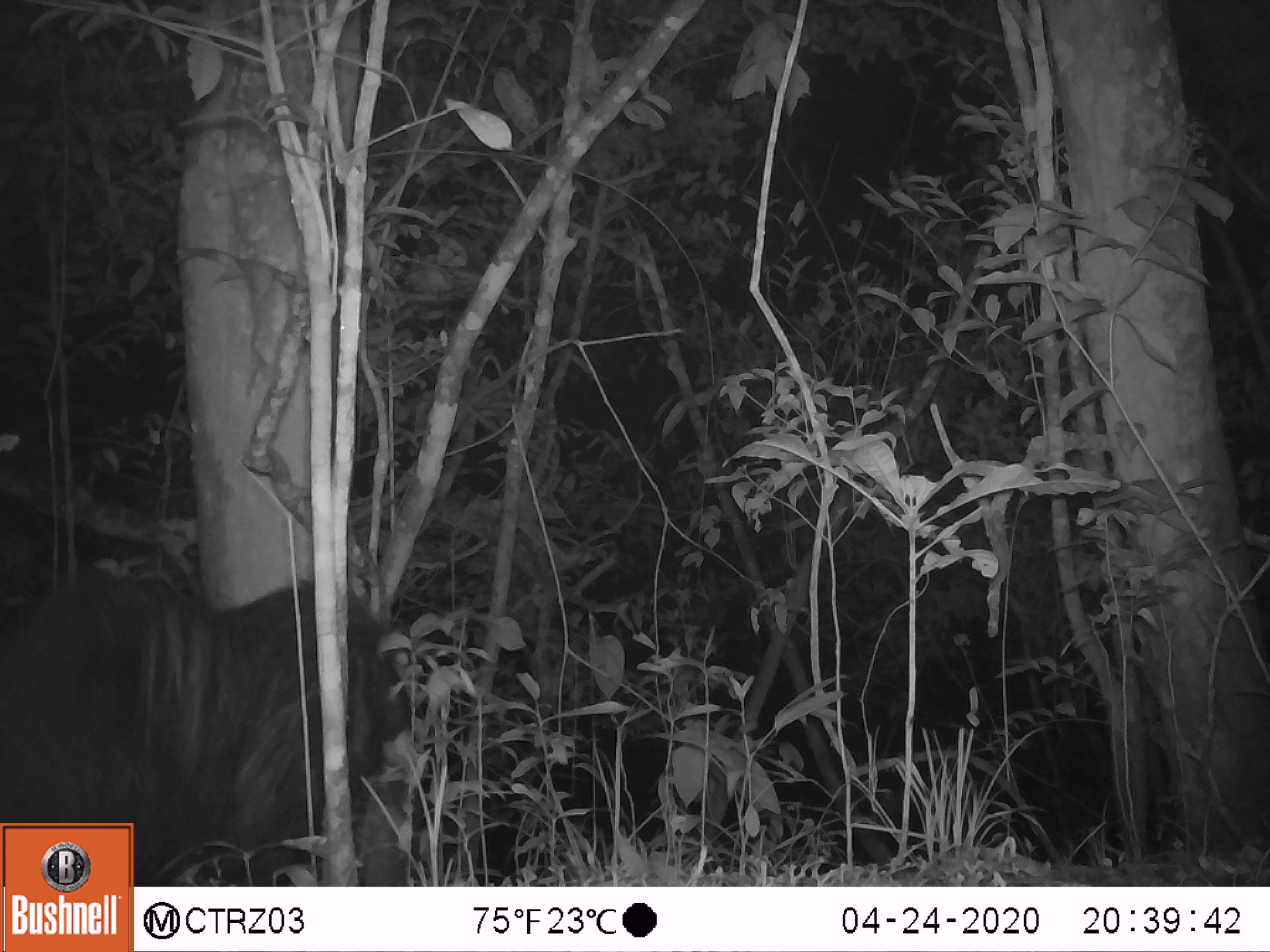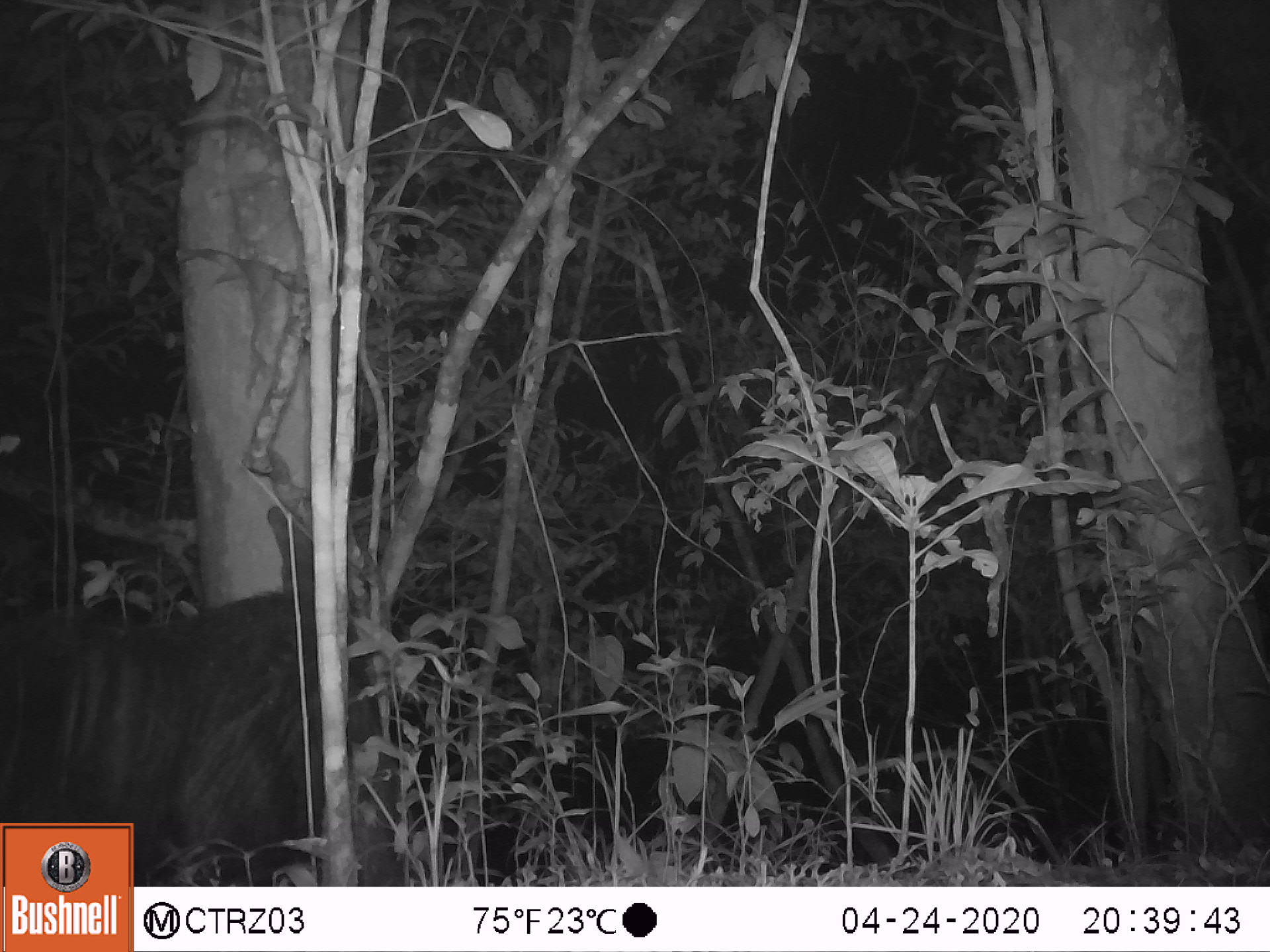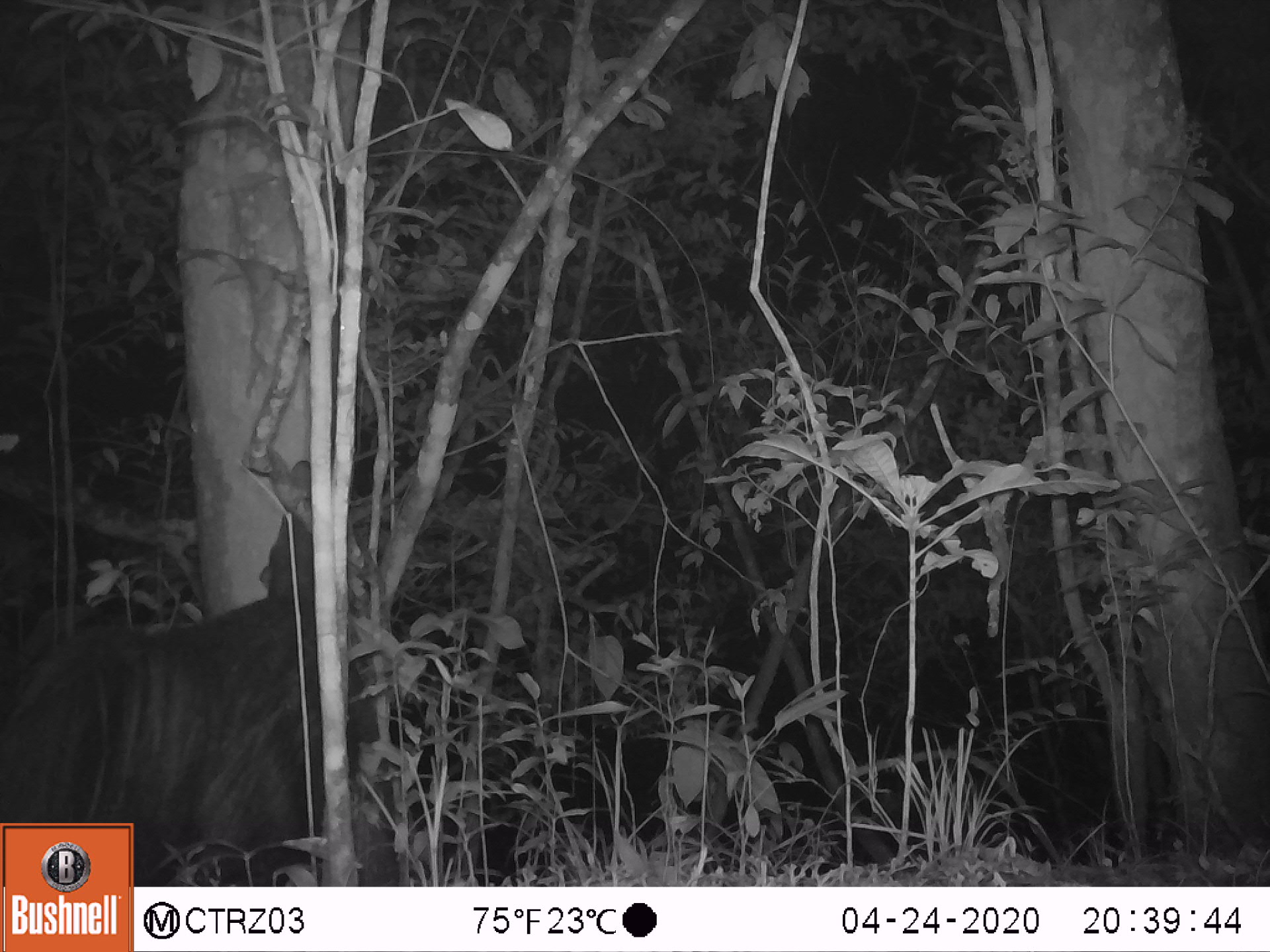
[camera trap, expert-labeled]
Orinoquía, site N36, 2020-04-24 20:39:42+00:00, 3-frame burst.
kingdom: Animalia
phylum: Chordata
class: Mammalia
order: Pilosa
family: Myrmecophagidae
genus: Myrmecophaga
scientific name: Myrmecophaga tridactyla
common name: giant anteater